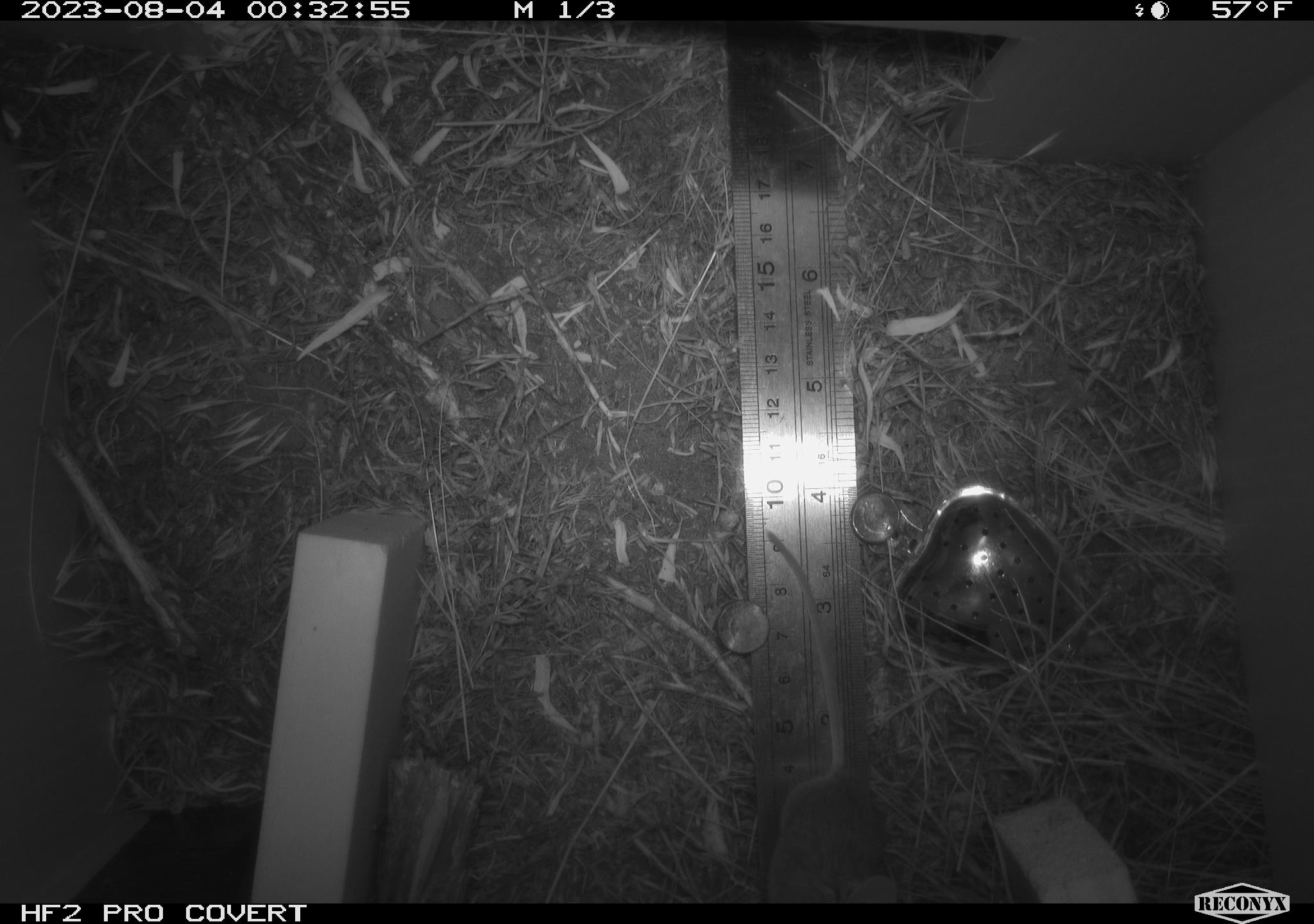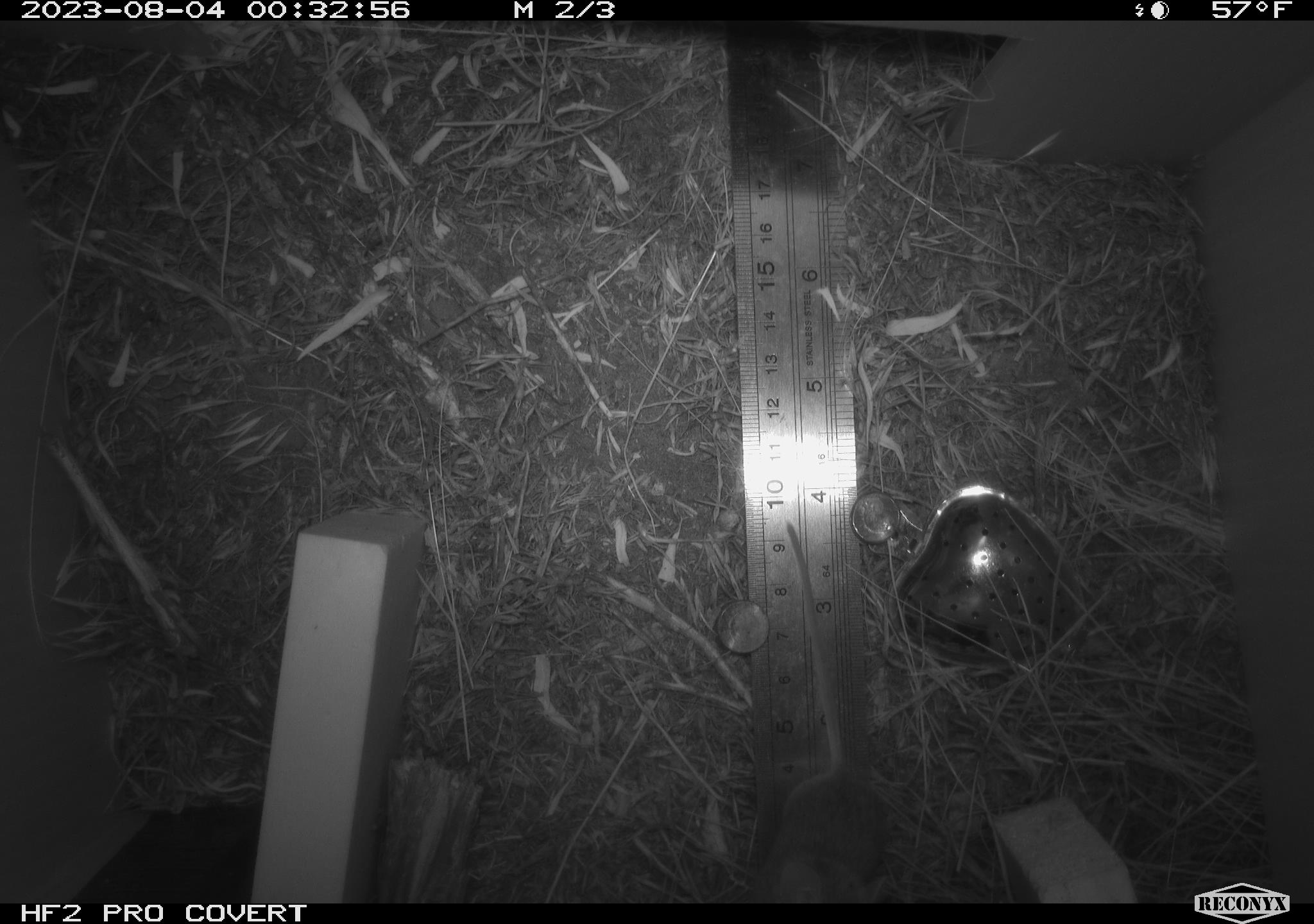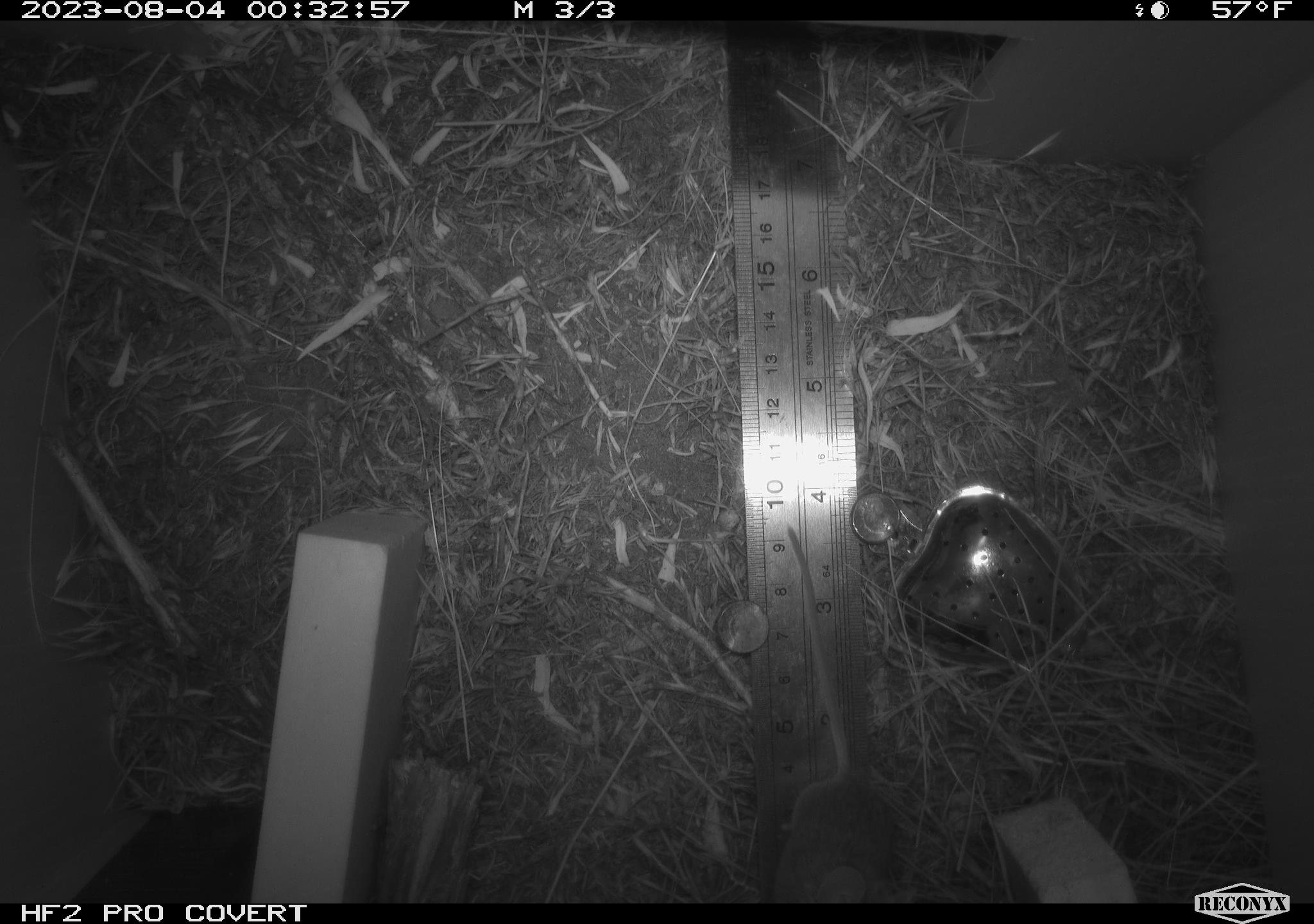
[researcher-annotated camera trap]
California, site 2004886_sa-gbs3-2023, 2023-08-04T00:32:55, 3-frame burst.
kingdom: Animalia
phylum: Chordata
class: Mammalia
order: Rodentia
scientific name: Rodentia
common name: mouse species